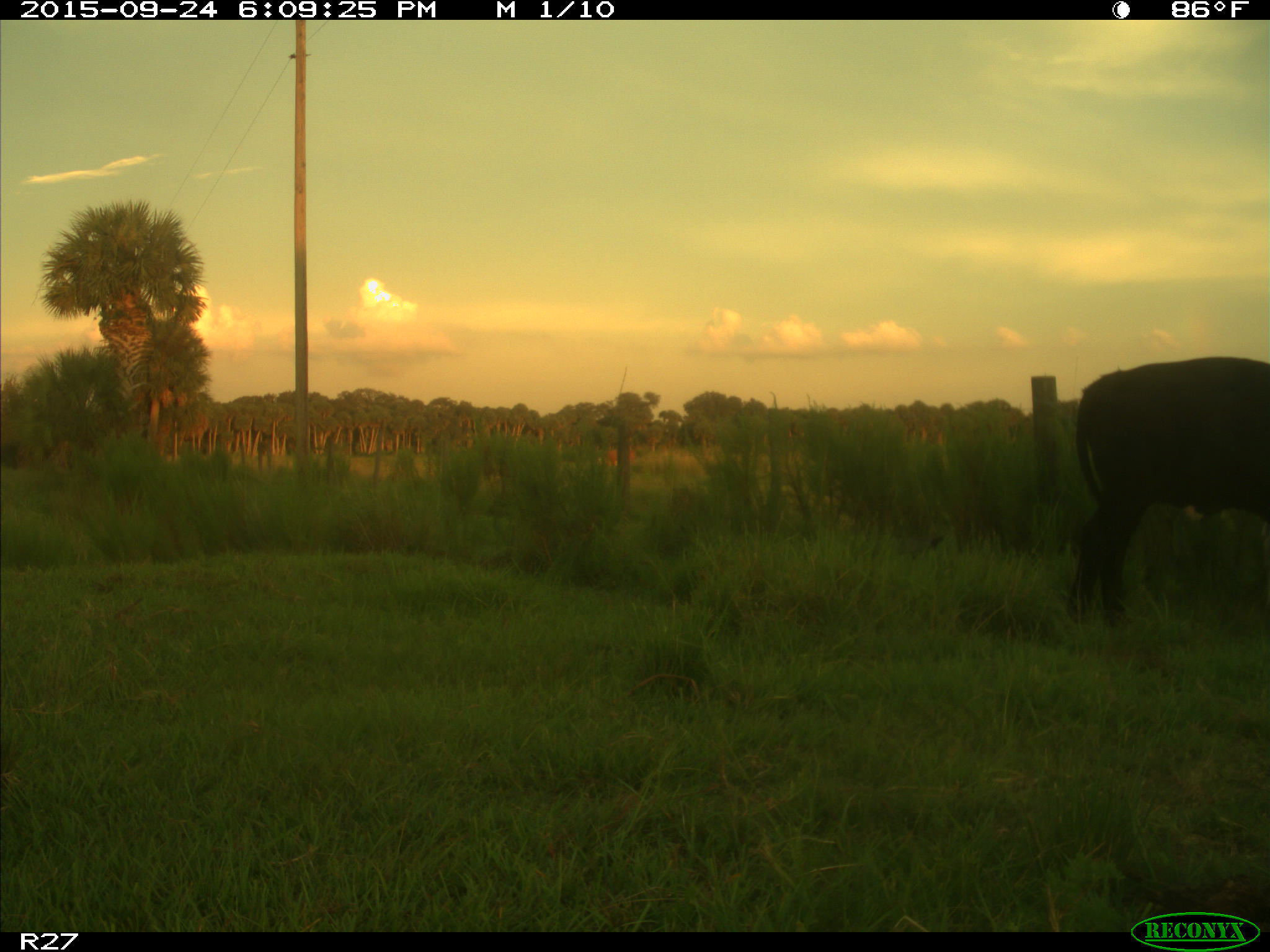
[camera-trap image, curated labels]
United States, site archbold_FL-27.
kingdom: Animalia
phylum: Chordata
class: Mammalia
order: Artiodactyla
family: Bovidae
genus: Bos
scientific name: Bos taurus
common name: domestic cow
Bos taurus (domestic cow).